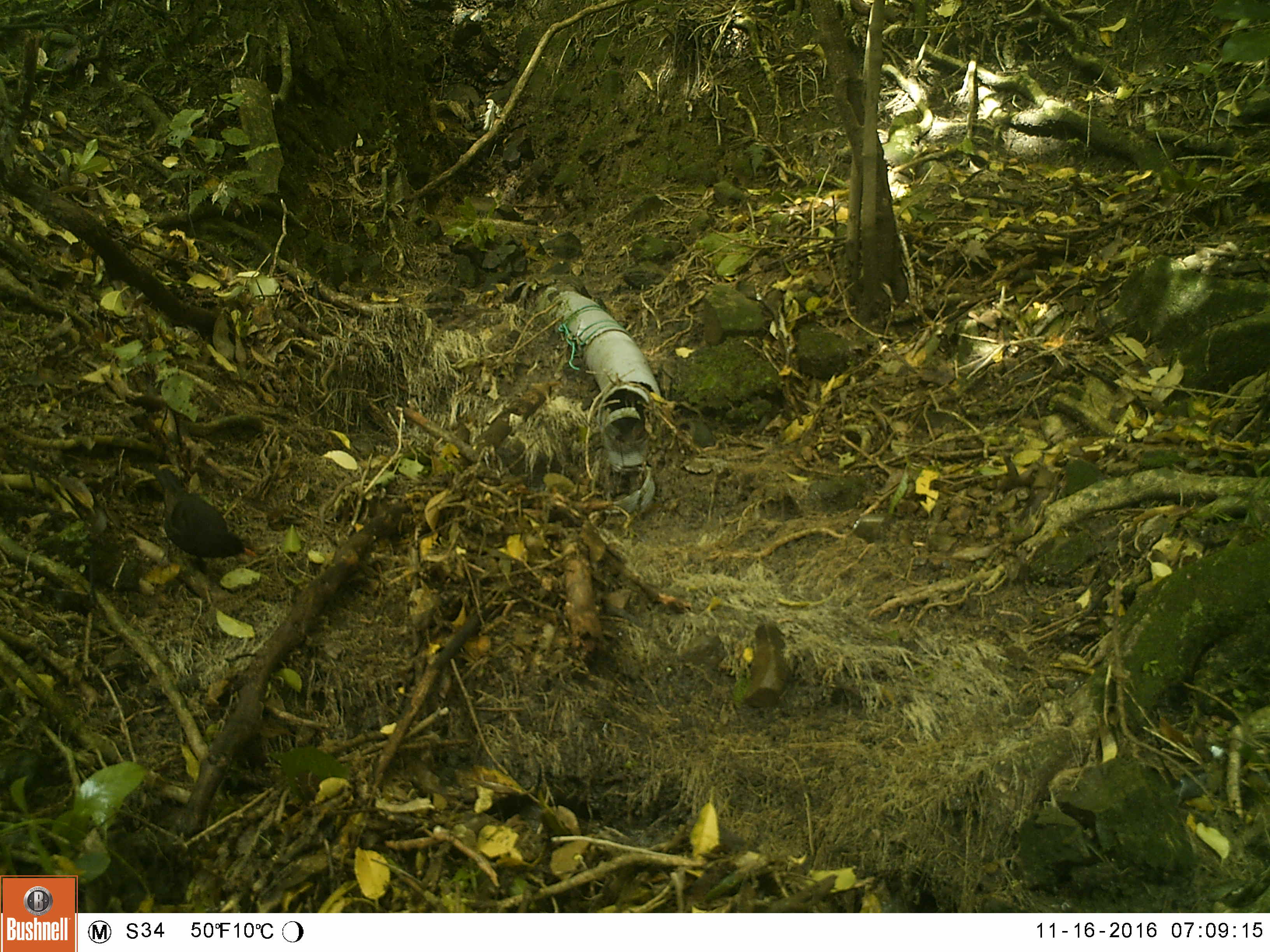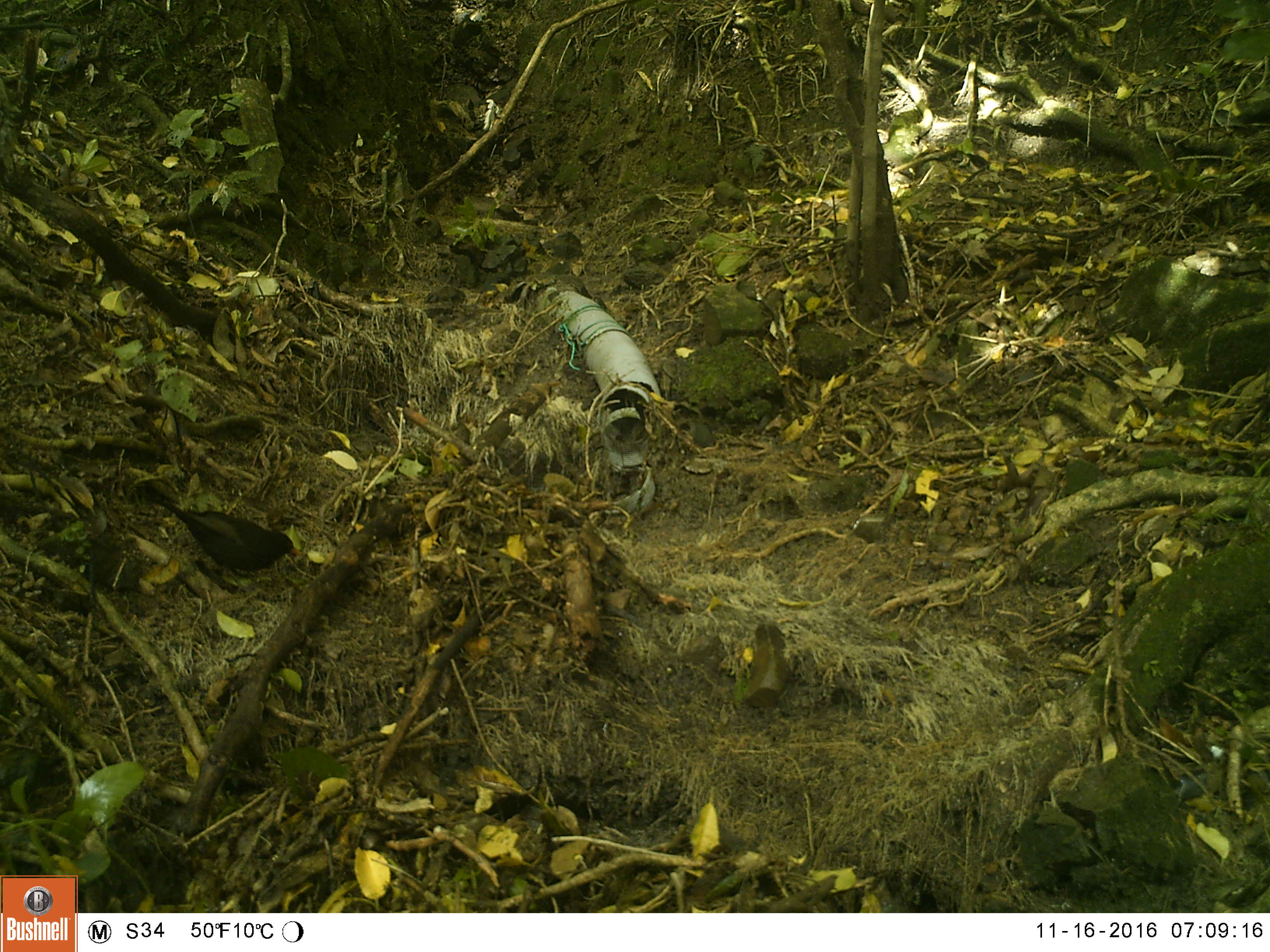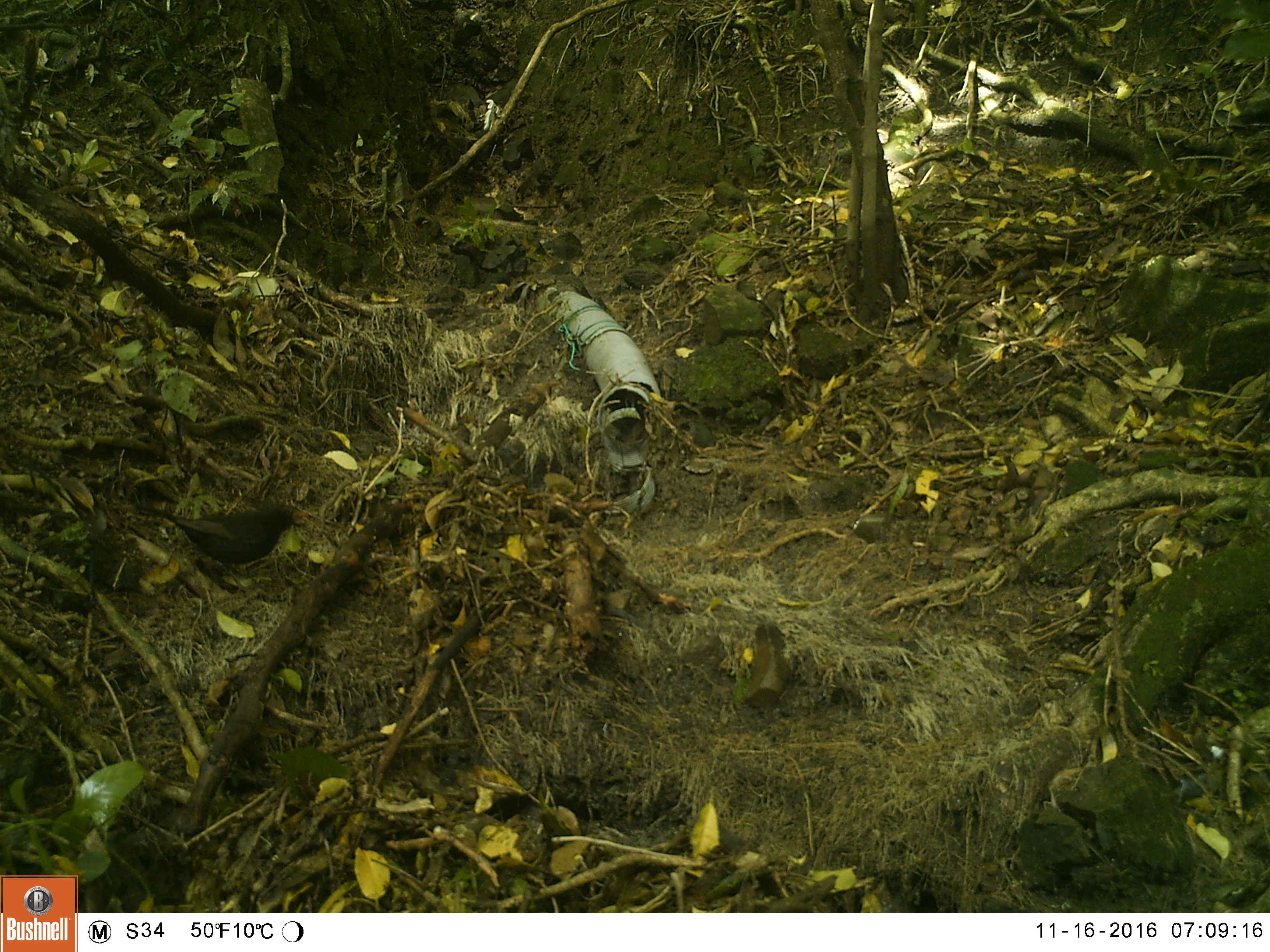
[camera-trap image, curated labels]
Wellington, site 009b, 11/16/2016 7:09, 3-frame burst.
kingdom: Animalia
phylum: Chordata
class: Aves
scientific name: Aves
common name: bird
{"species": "bird (Aves)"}